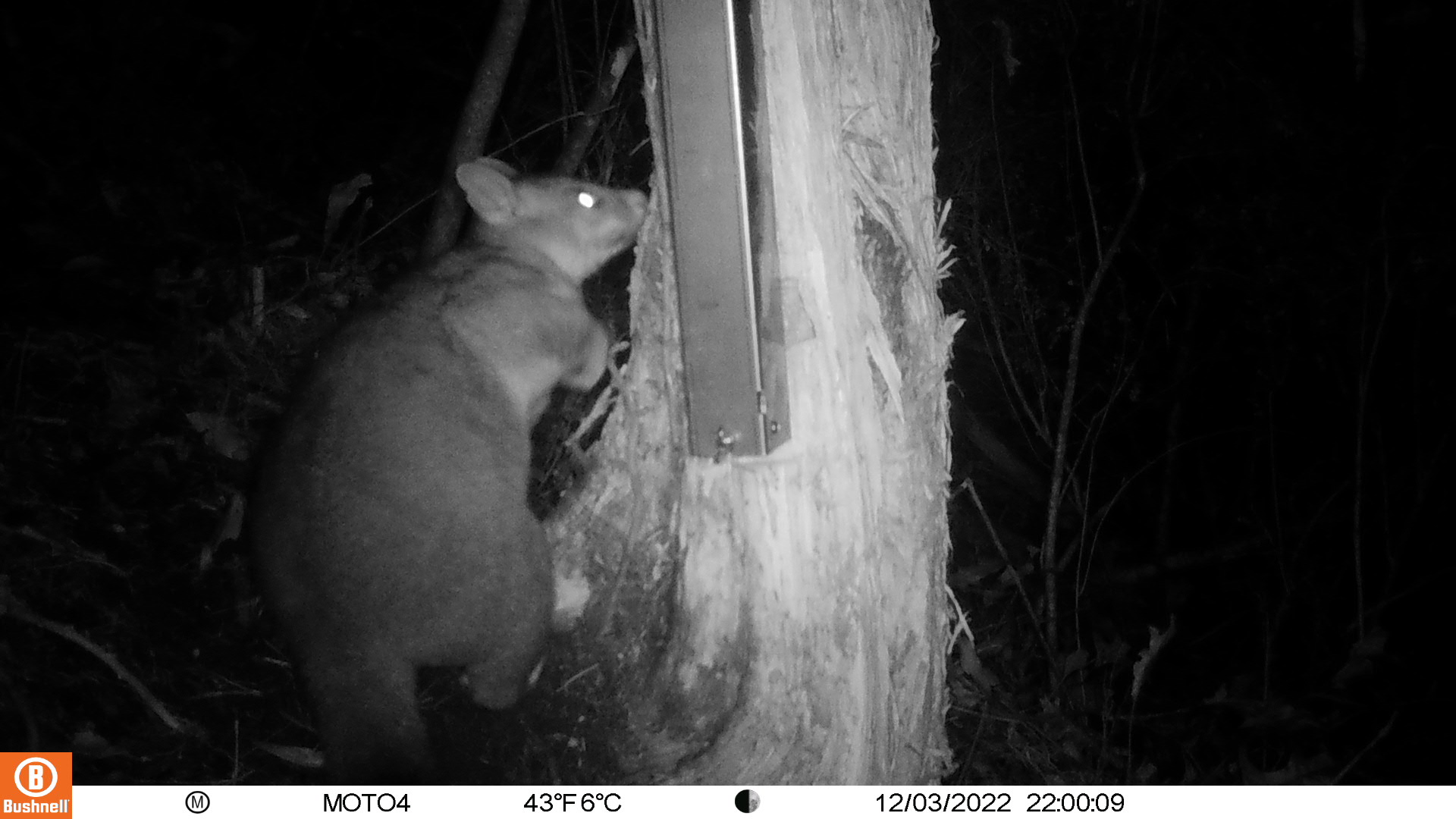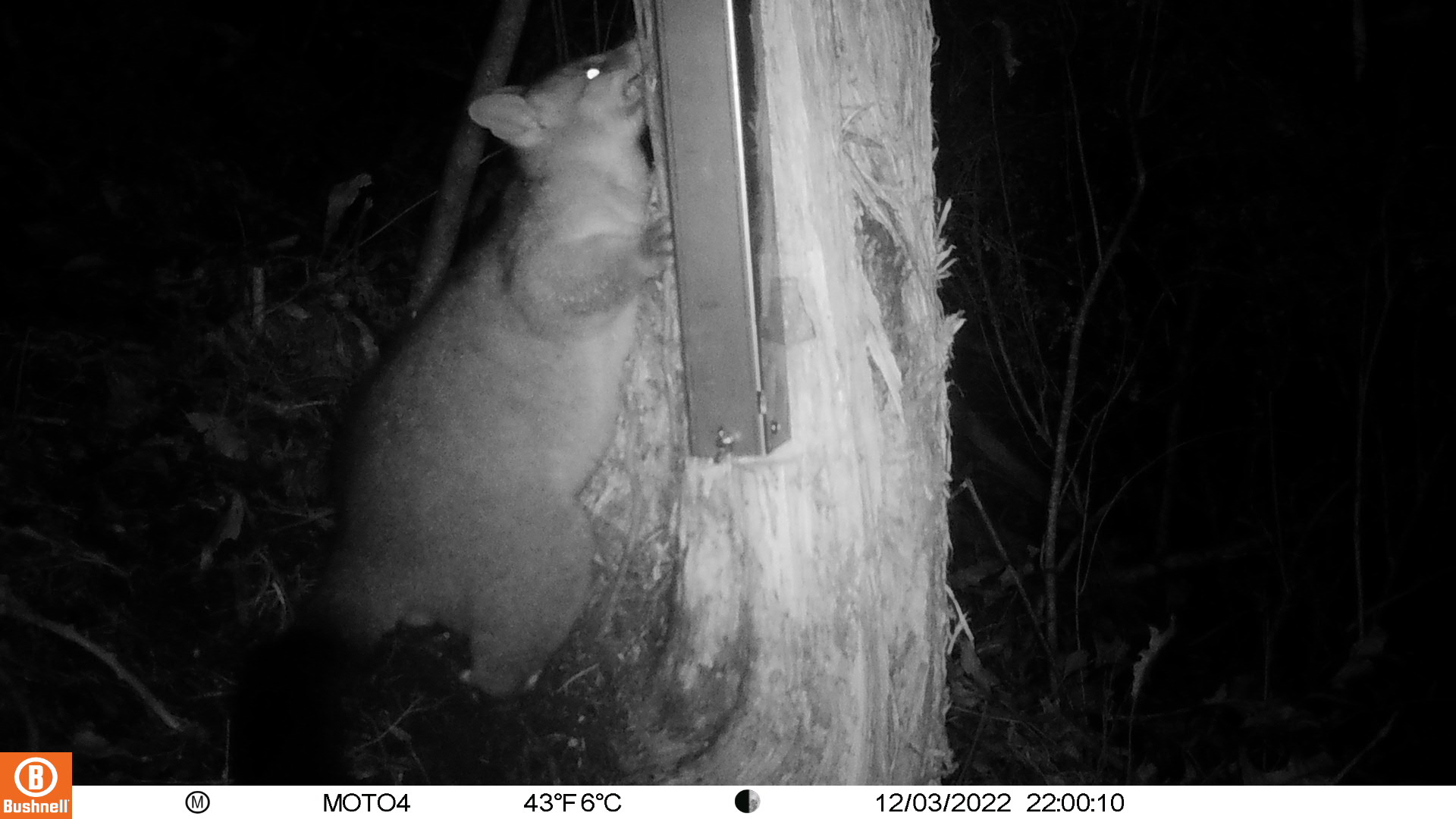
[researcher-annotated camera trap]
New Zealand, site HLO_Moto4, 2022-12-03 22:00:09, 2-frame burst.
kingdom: Animalia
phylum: Chordata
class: Mammalia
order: Diprotodontia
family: Phalangeridae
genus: Trichosurus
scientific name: Trichosurus vulpecula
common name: common brushtail possum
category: possum